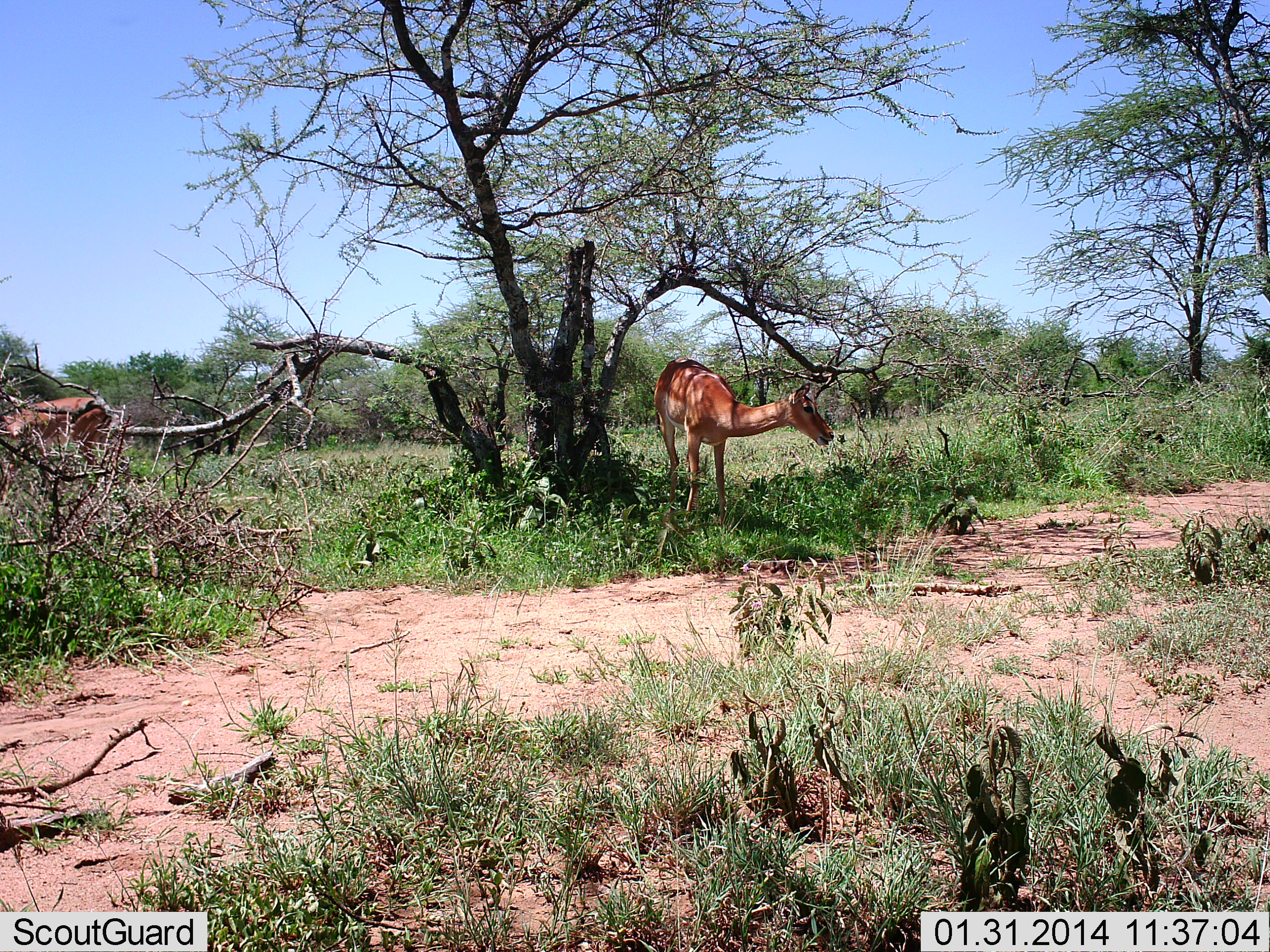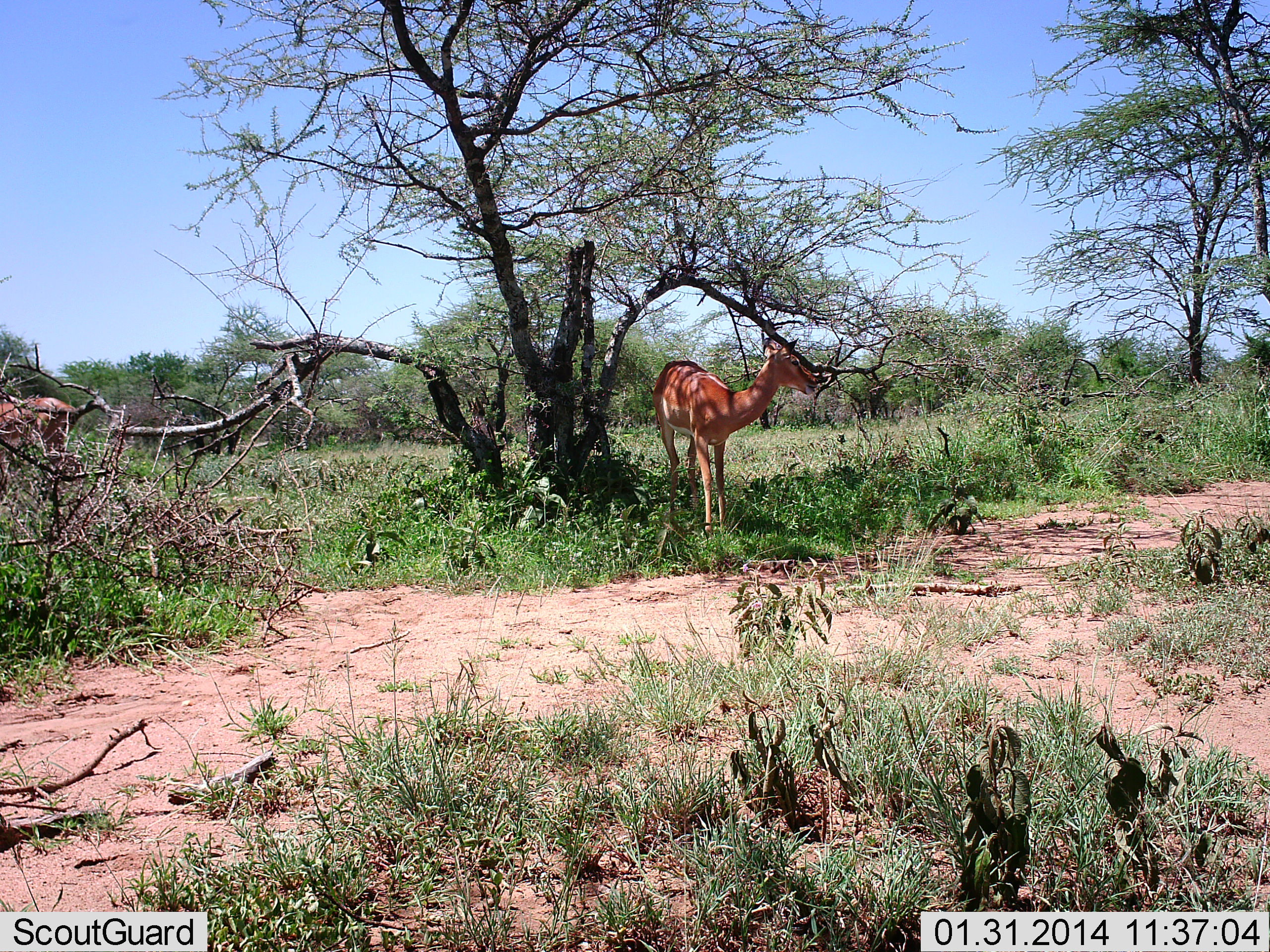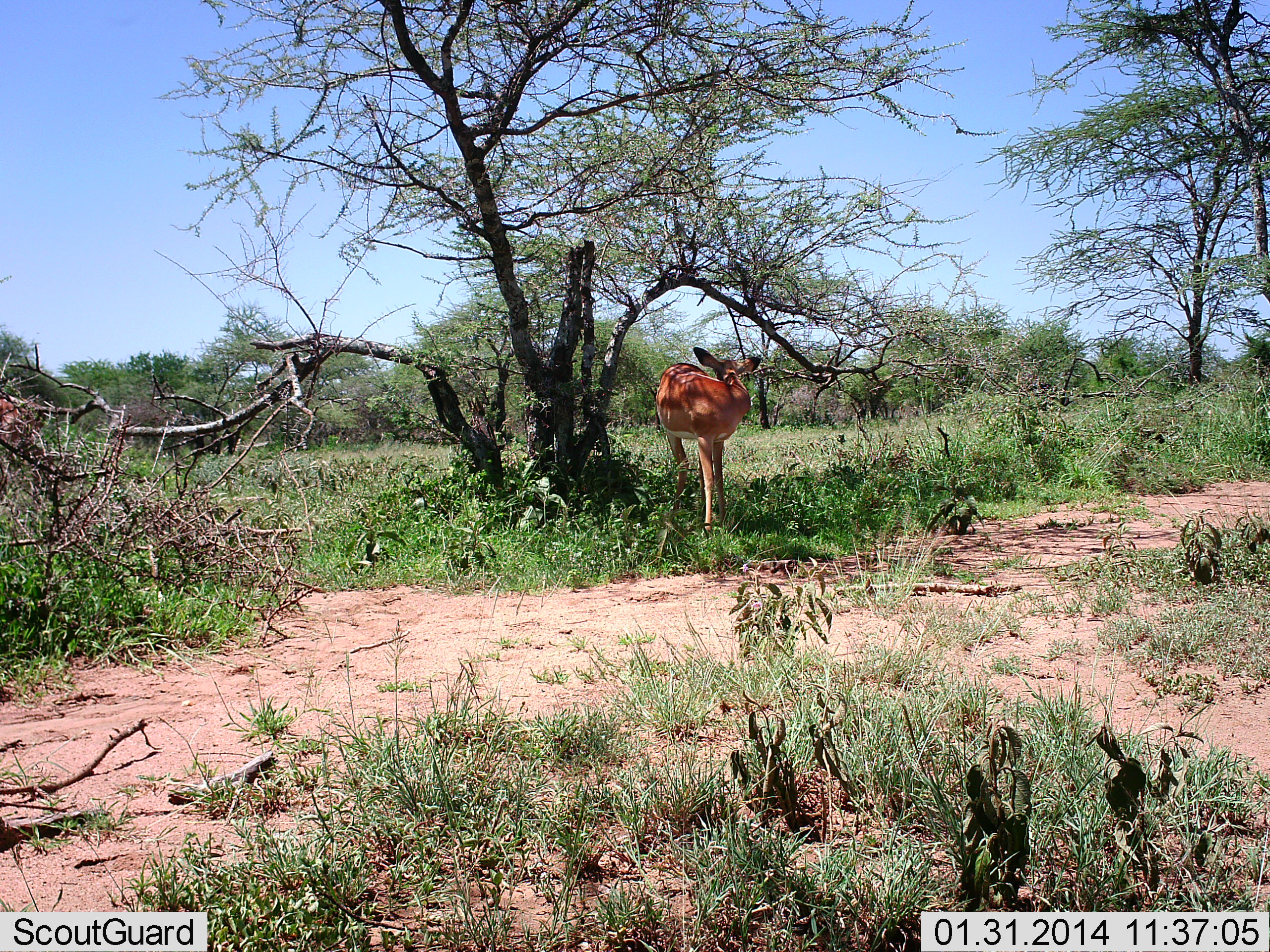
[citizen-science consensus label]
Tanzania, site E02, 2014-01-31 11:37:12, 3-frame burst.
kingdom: Animalia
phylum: Chordata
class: Mammalia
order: Artiodactyla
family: Bovidae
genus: Nanger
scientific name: Nanger granti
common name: grant's gazelle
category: gazellegrants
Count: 2.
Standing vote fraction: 80%.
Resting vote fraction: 0%.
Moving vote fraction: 40%.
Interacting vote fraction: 0%.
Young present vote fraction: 0%.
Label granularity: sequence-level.